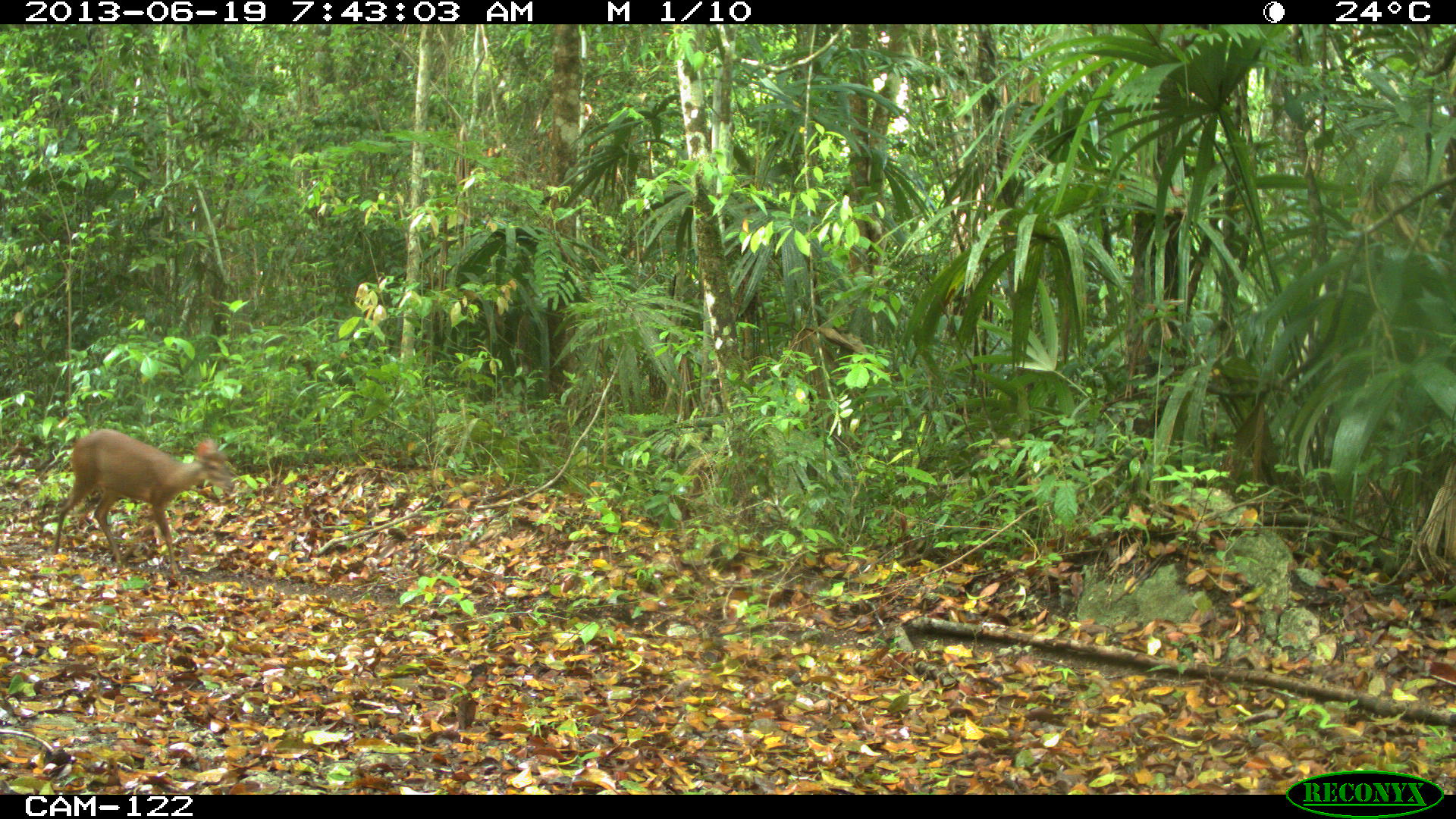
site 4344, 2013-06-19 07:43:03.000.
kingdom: Animalia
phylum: Chordata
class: Mammalia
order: Artiodactyla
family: Cervidae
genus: Mazama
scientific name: Mazama temama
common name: central american red brocket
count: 1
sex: female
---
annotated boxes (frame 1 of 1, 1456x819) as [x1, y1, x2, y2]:
mazama temama: [52, 428, 233, 574]